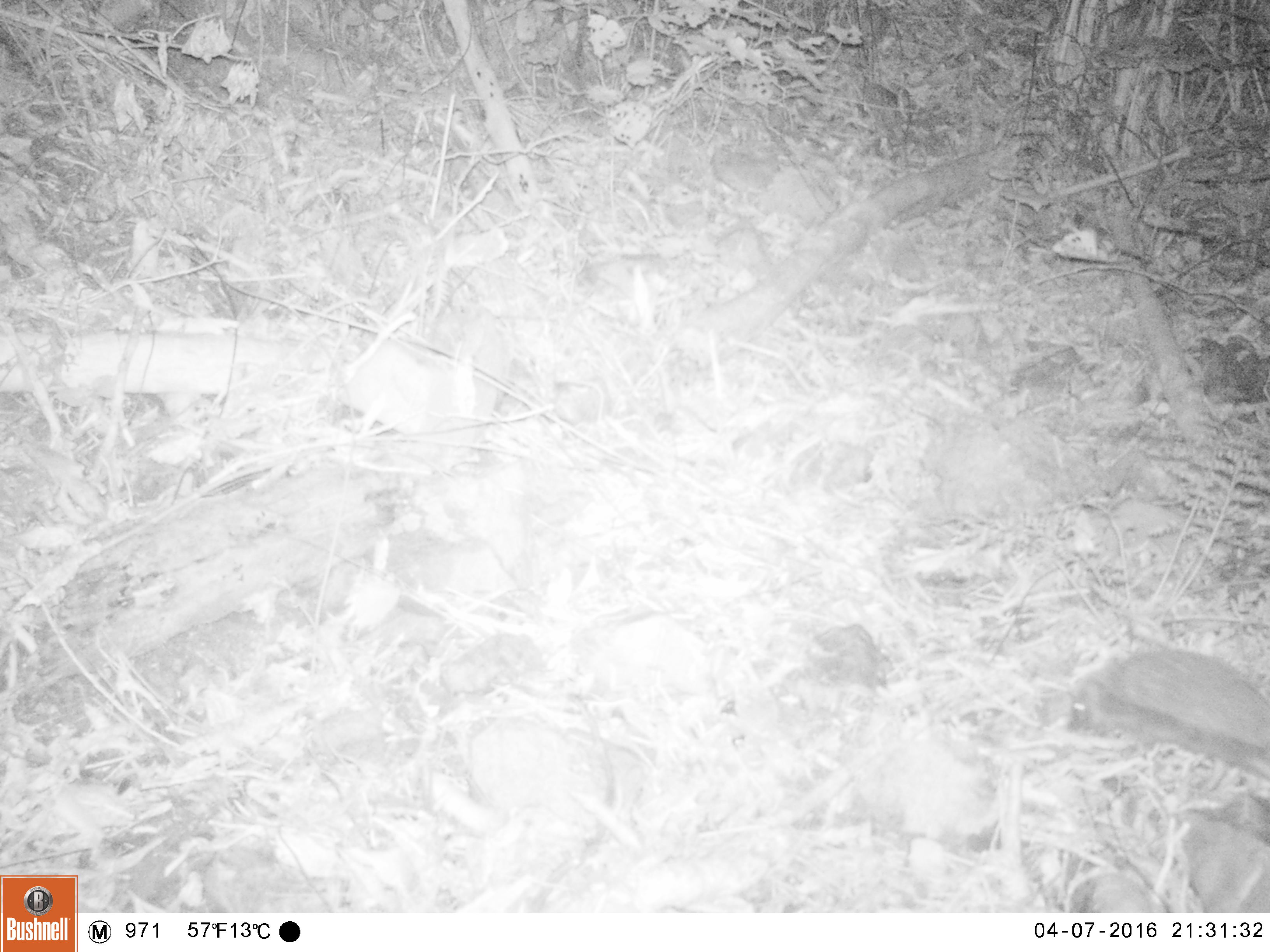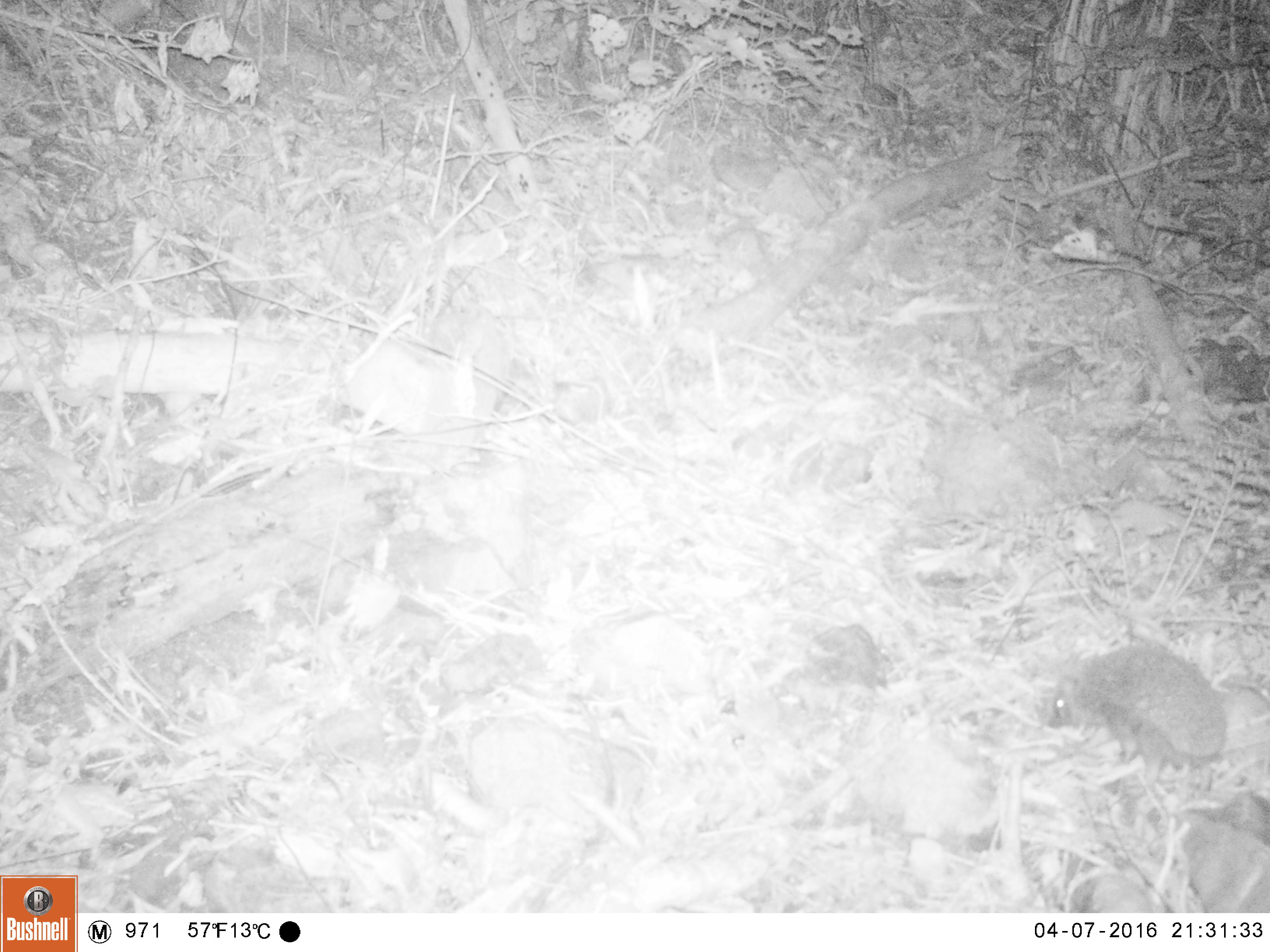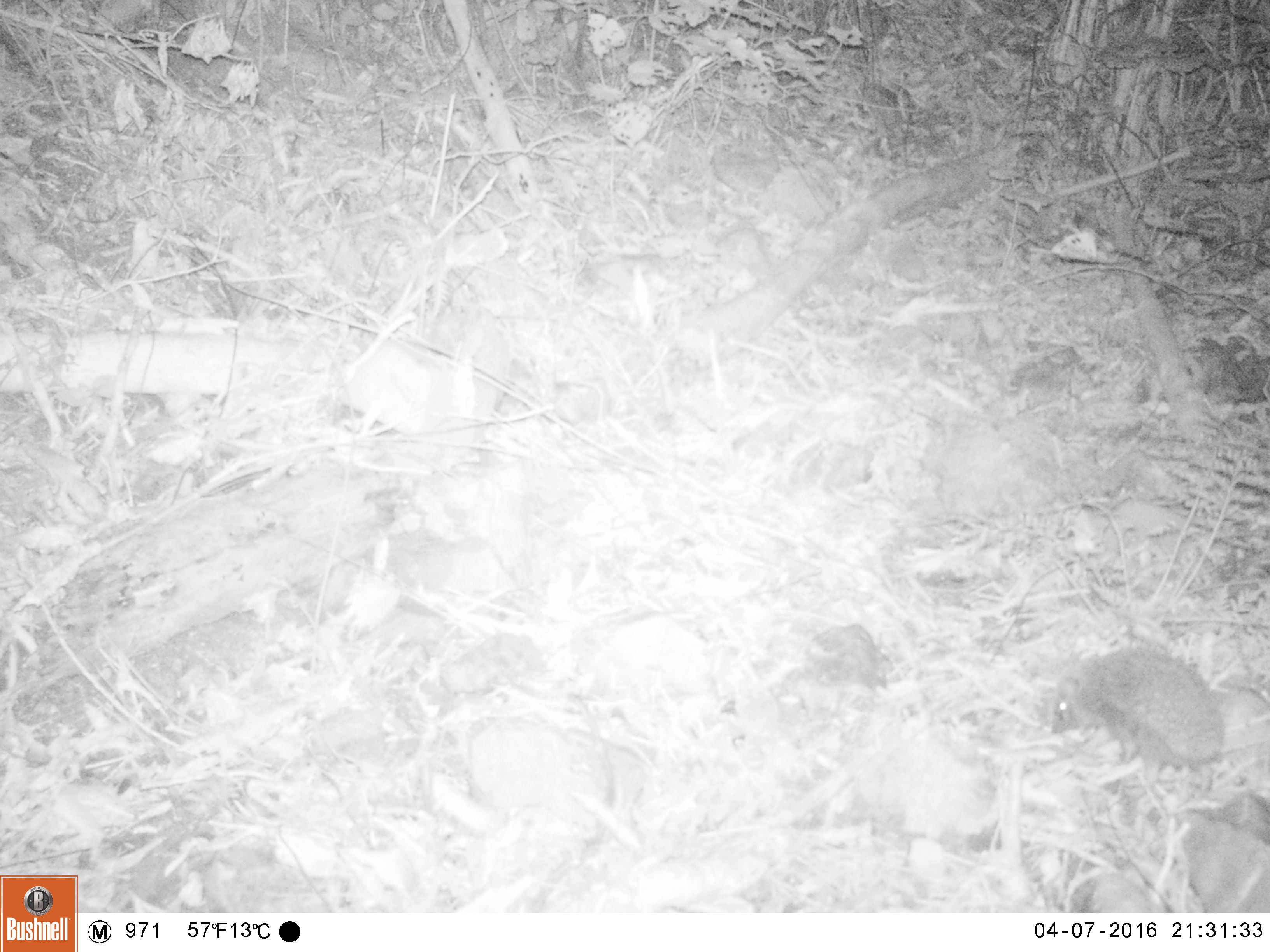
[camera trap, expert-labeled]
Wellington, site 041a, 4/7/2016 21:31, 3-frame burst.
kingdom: Animalia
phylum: Chordata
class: Mammalia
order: Eulipotyphla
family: Erinaceidae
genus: Erinaceus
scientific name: Erinaceus europaeus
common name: hedgehog